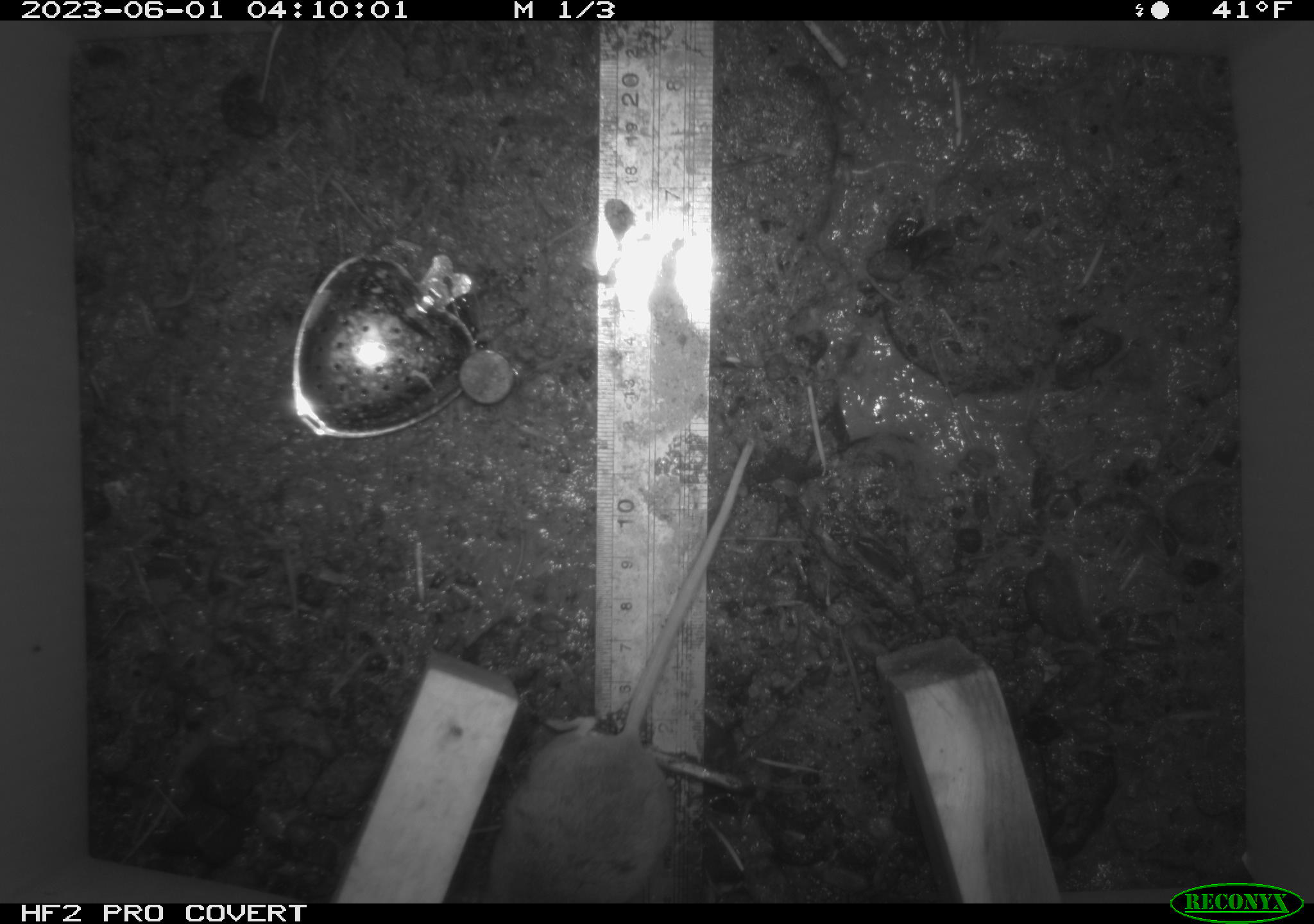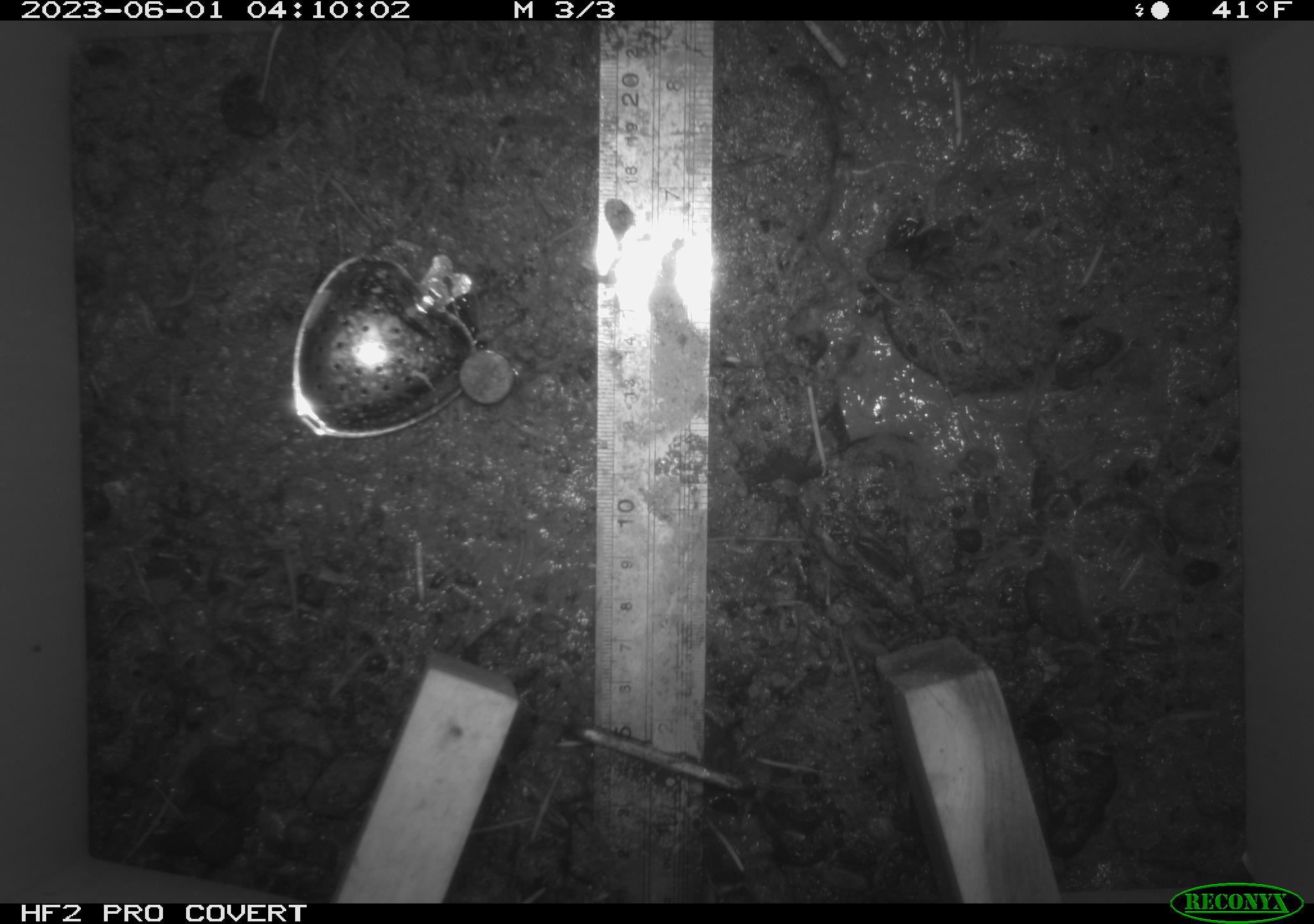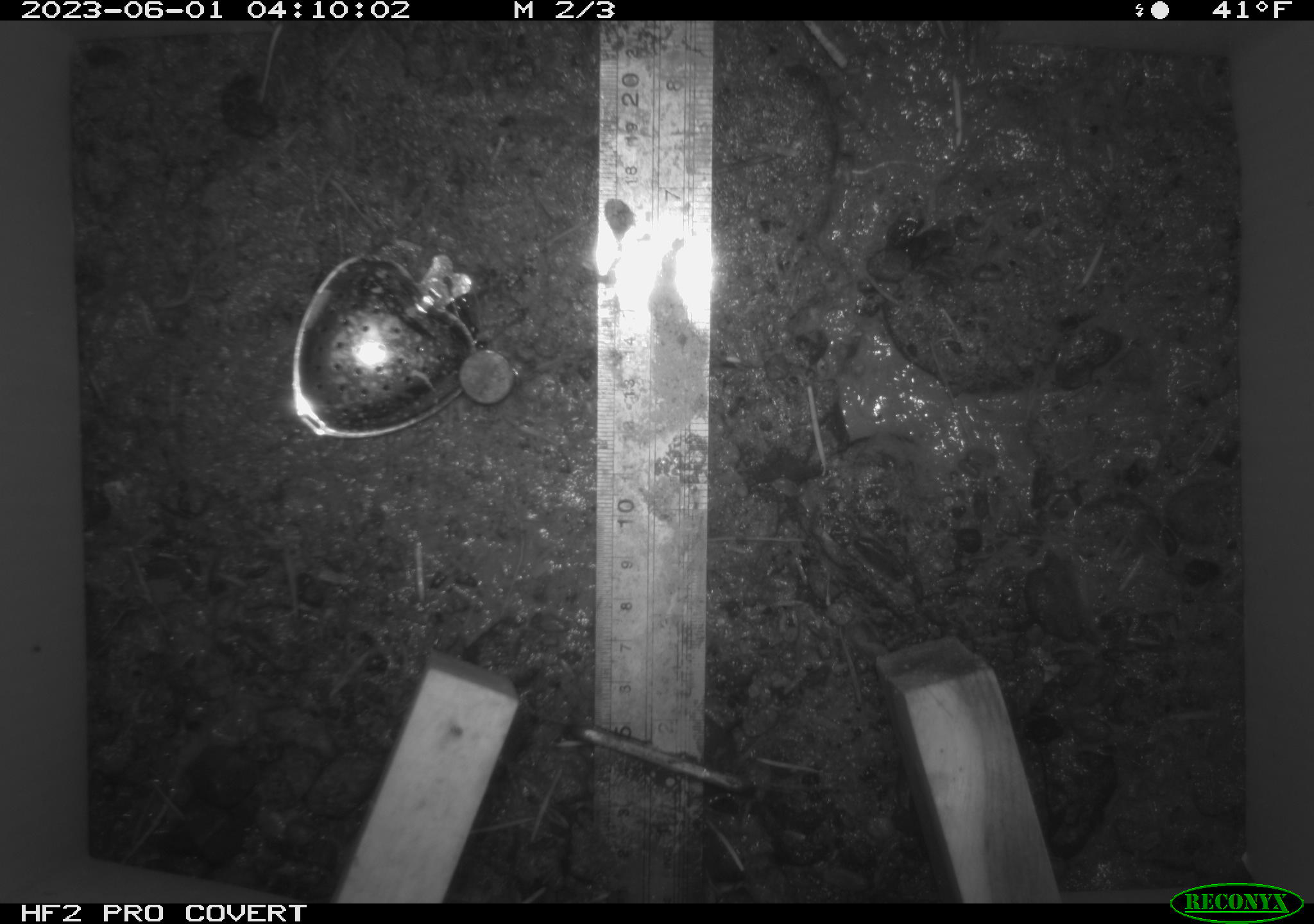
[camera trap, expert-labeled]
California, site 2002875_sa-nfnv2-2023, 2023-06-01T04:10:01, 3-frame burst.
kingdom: Animalia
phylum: Chordata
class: Mammalia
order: Rodentia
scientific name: Rodentia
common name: mouse species